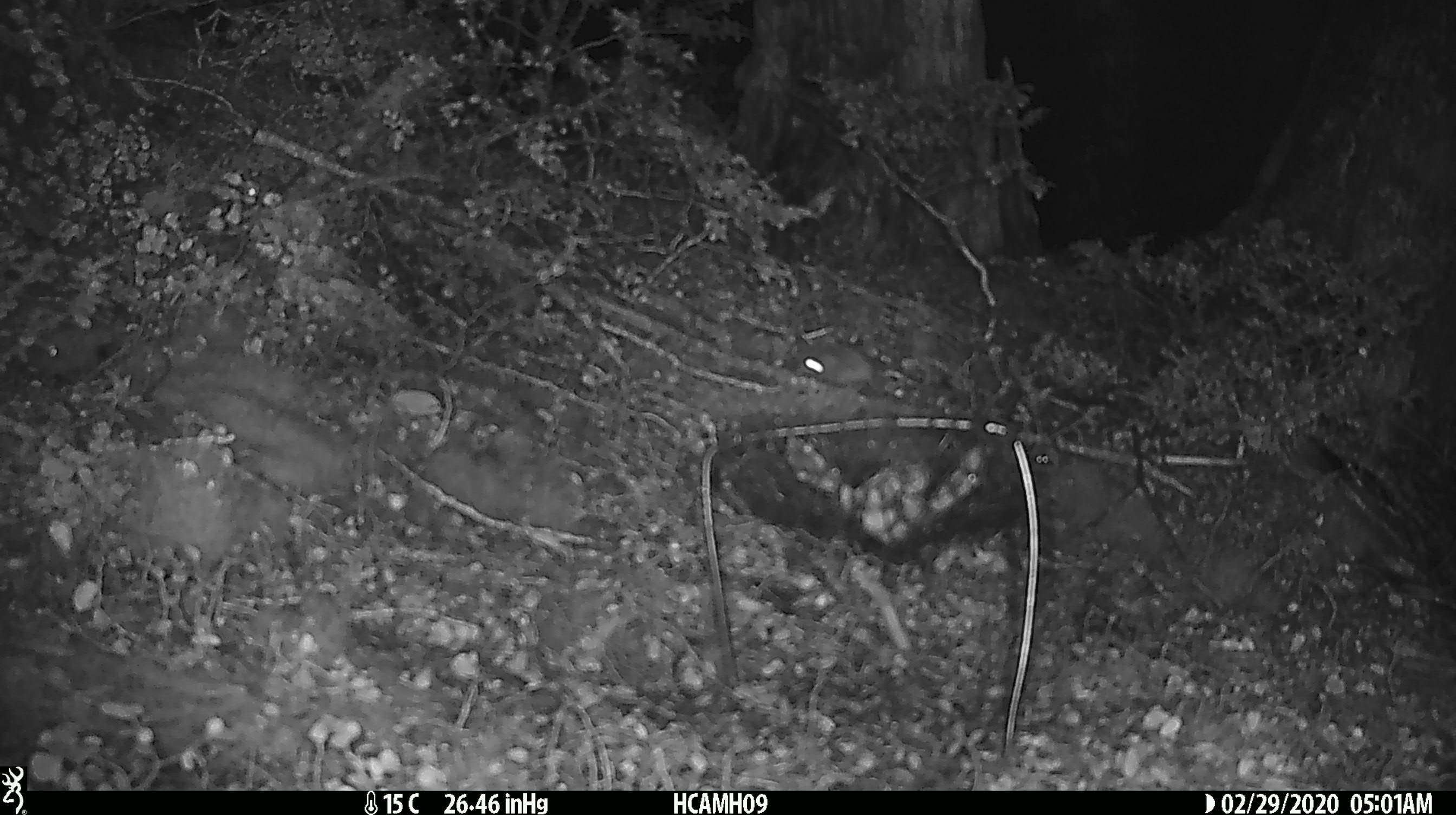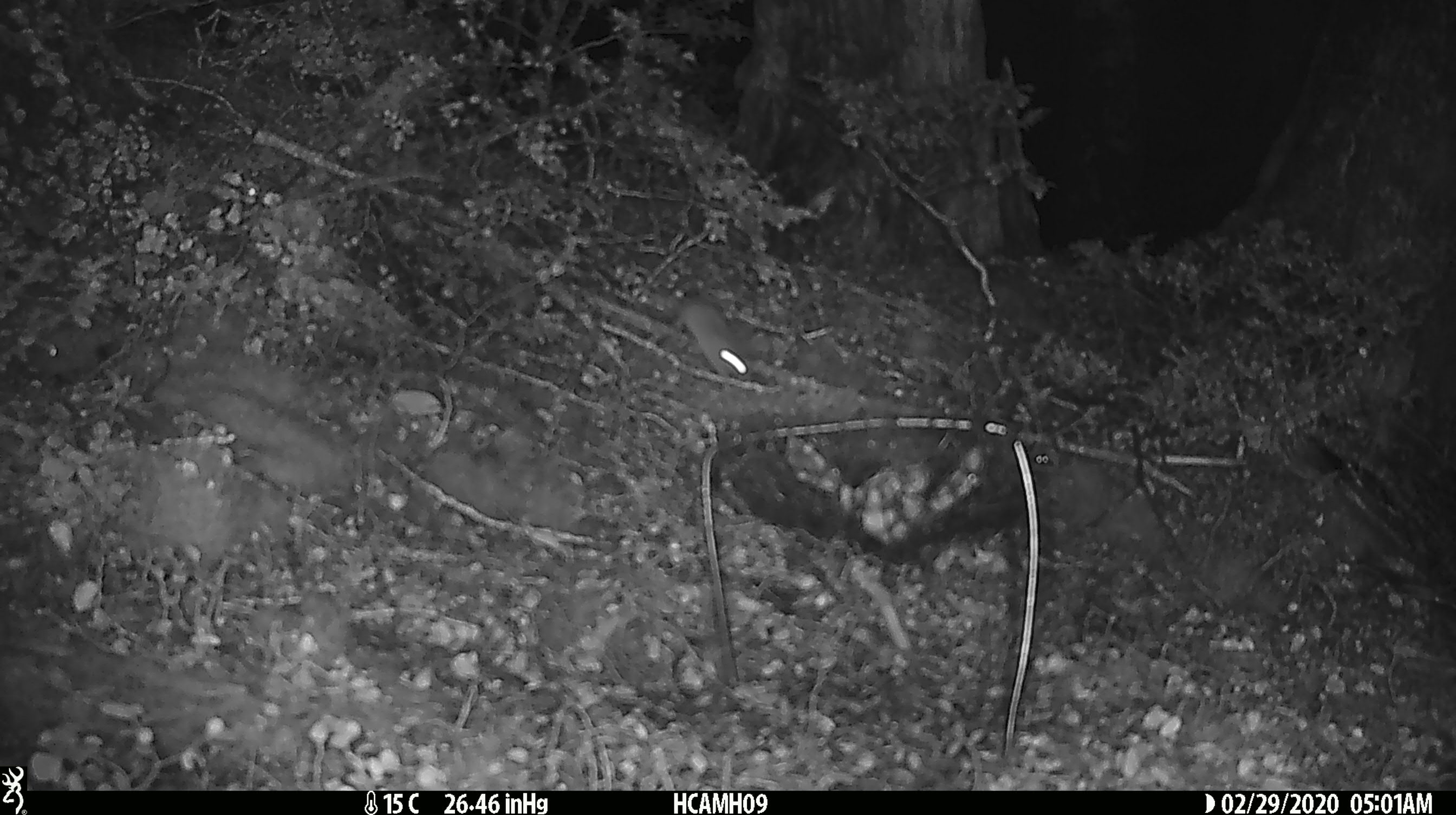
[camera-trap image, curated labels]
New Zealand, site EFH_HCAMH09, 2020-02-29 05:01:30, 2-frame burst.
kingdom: Animalia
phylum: Chordata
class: Mammalia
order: Rodentia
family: Muridae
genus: Mus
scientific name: Mus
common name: mouse